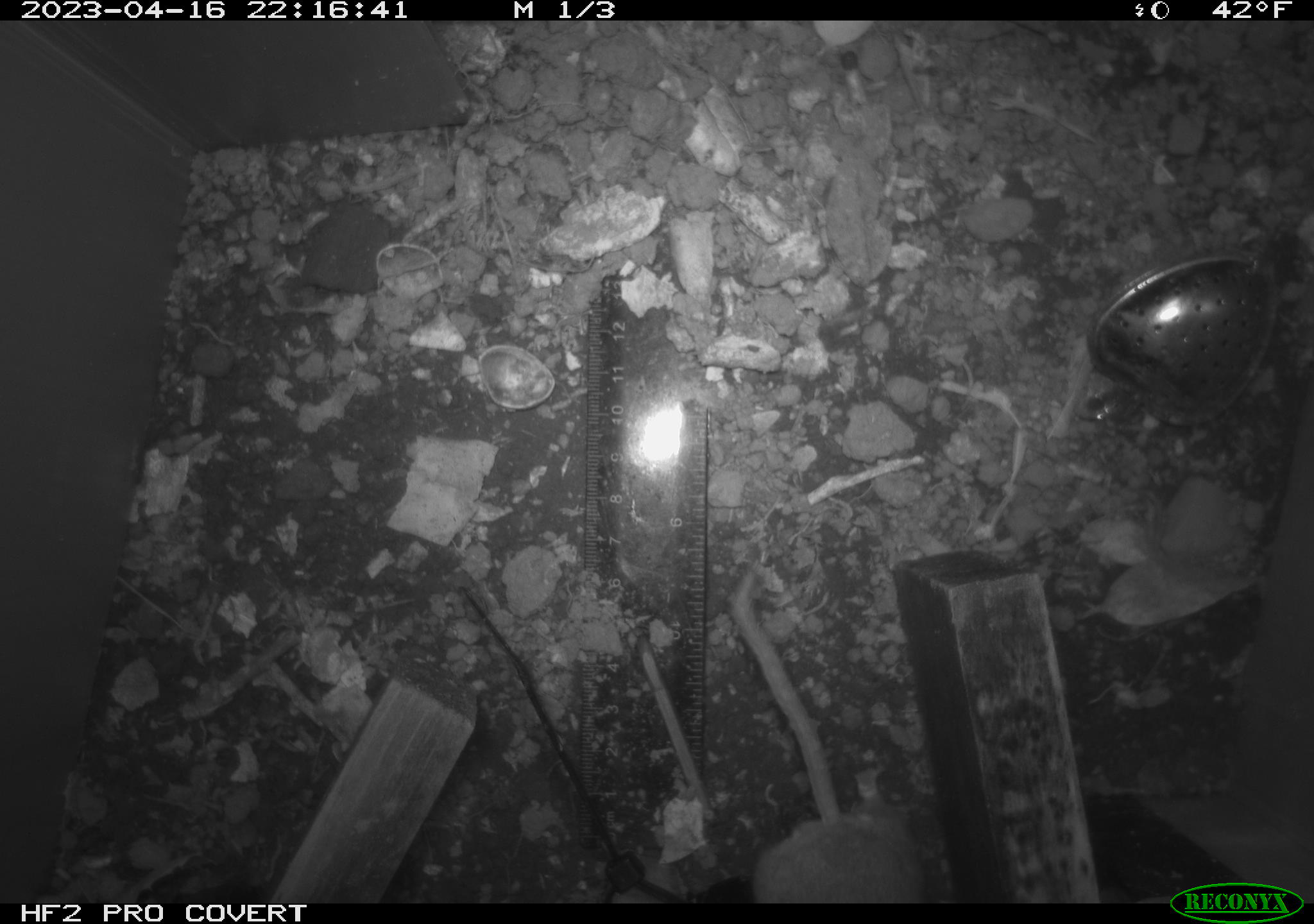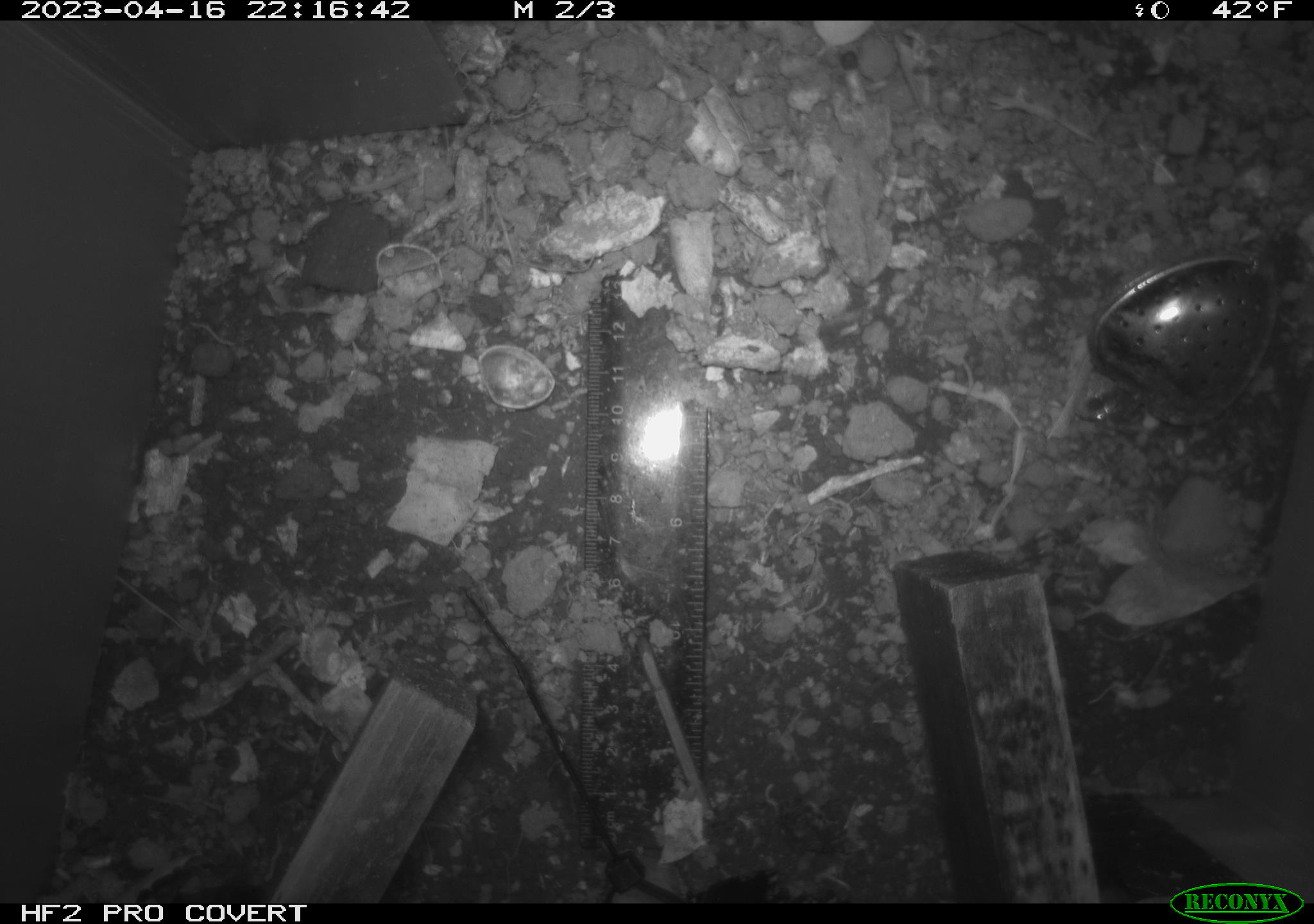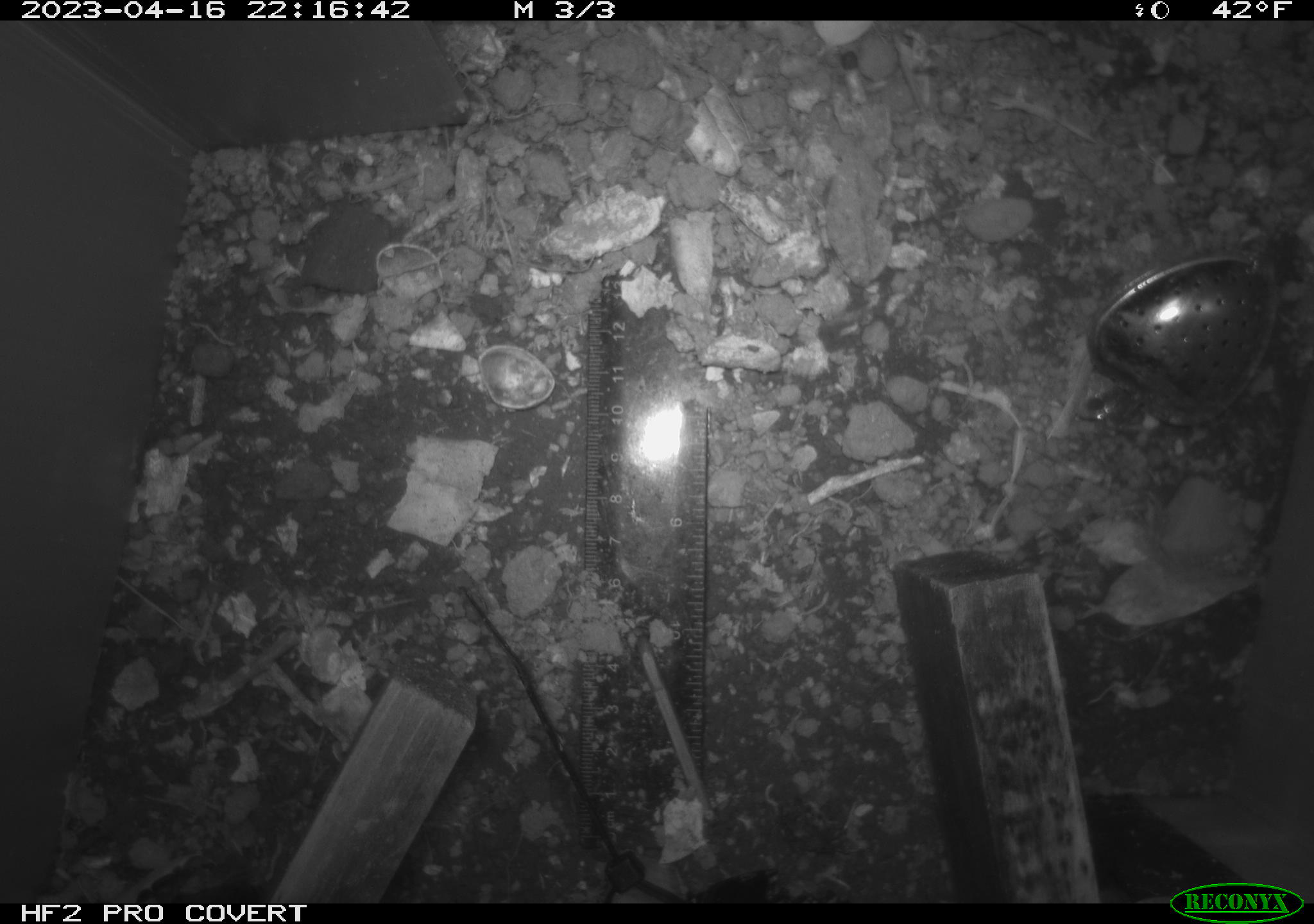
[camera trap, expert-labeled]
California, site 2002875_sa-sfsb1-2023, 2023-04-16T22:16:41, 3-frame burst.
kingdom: Animalia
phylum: Chordata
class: Mammalia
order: Rodentia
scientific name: Rodentia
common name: mouse species